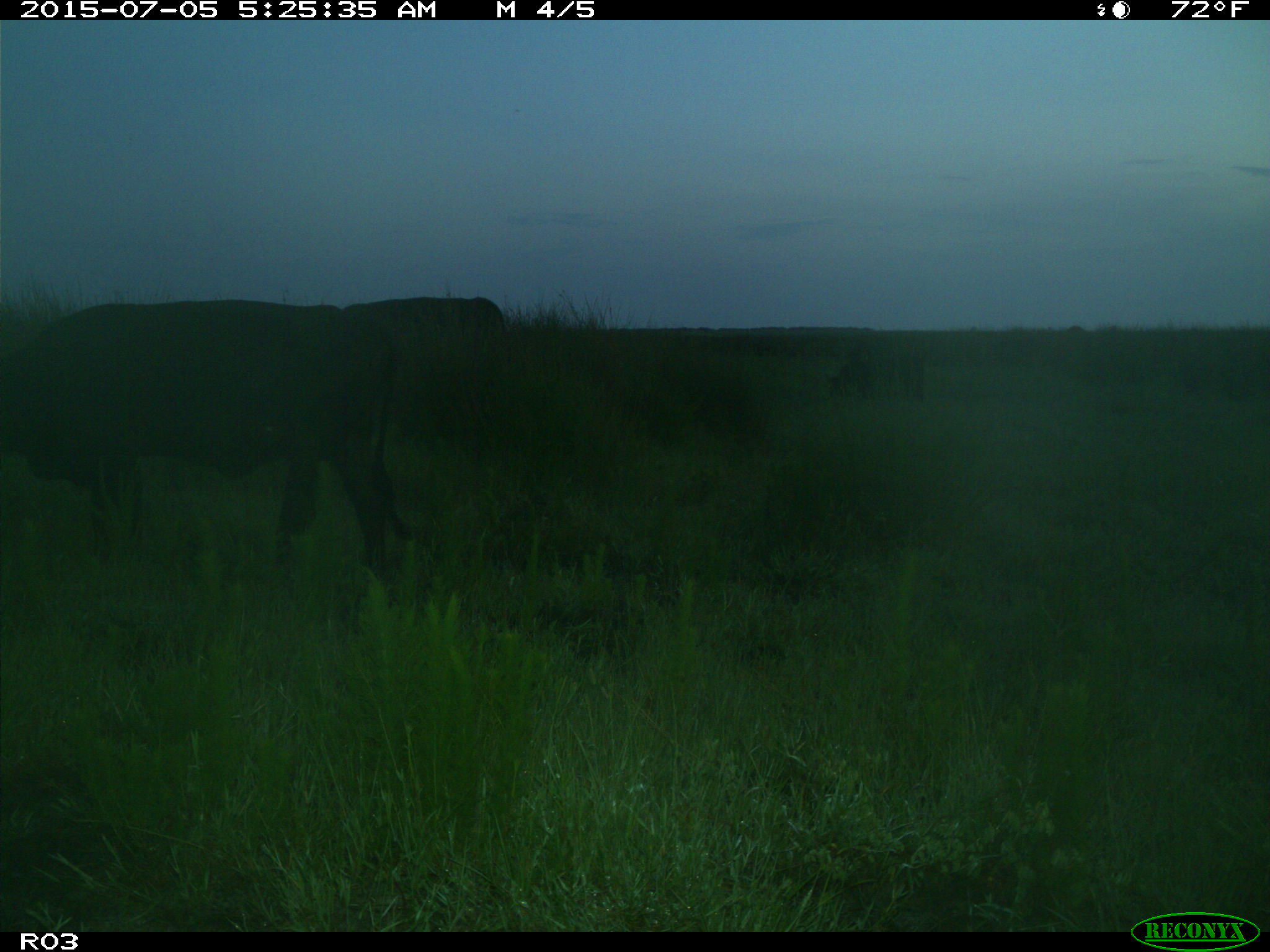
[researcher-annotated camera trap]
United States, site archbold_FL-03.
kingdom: Animalia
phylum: Chordata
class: Mammalia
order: Artiodactyla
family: Bovidae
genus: Bos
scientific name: Bos taurus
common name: domestic cow